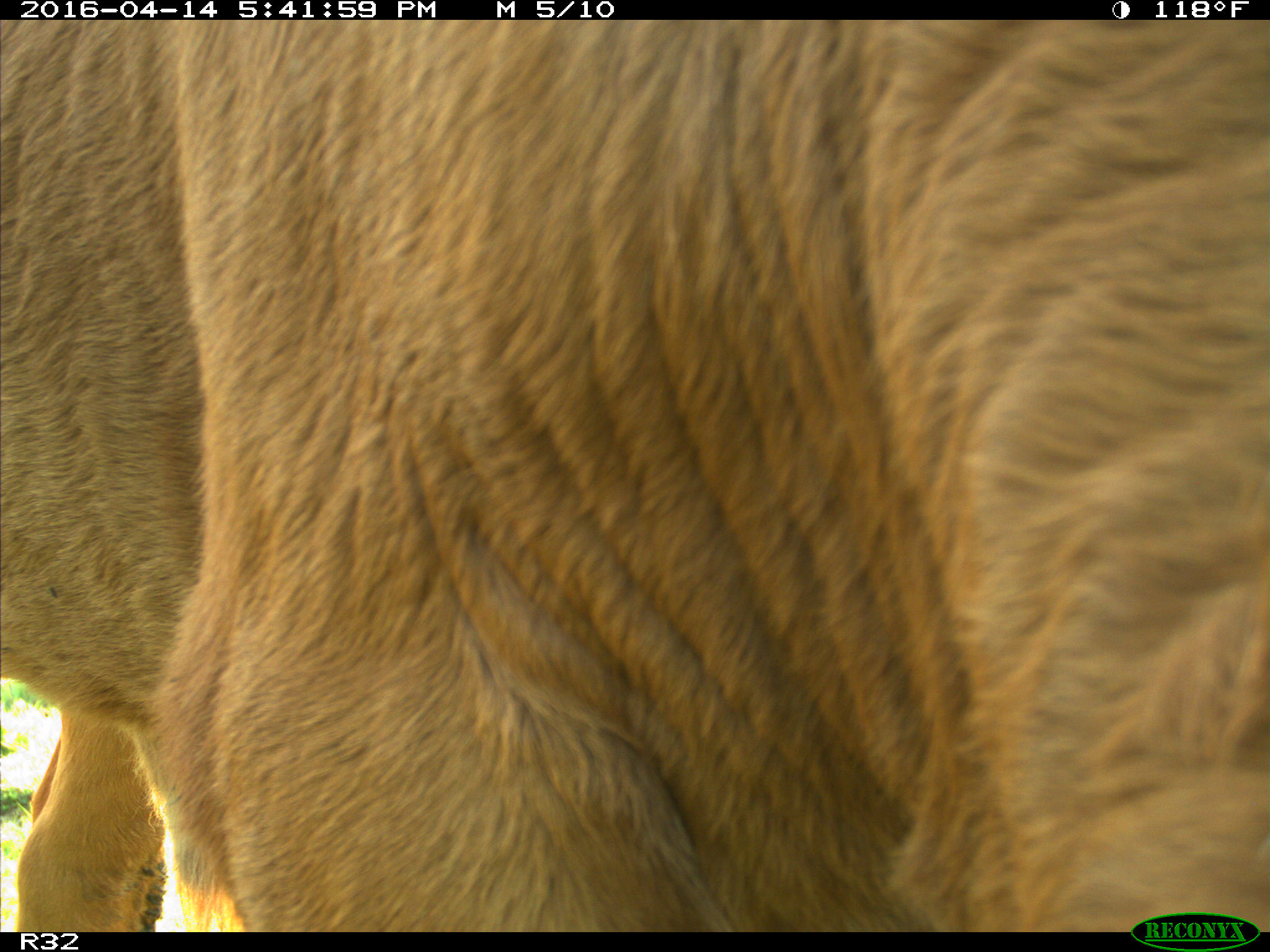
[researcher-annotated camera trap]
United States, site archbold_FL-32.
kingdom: Animalia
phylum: Chordata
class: Mammalia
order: Artiodactyla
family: Bovidae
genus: Bos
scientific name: Bos taurus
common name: domestic cow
Bos taurus (domestic cow).